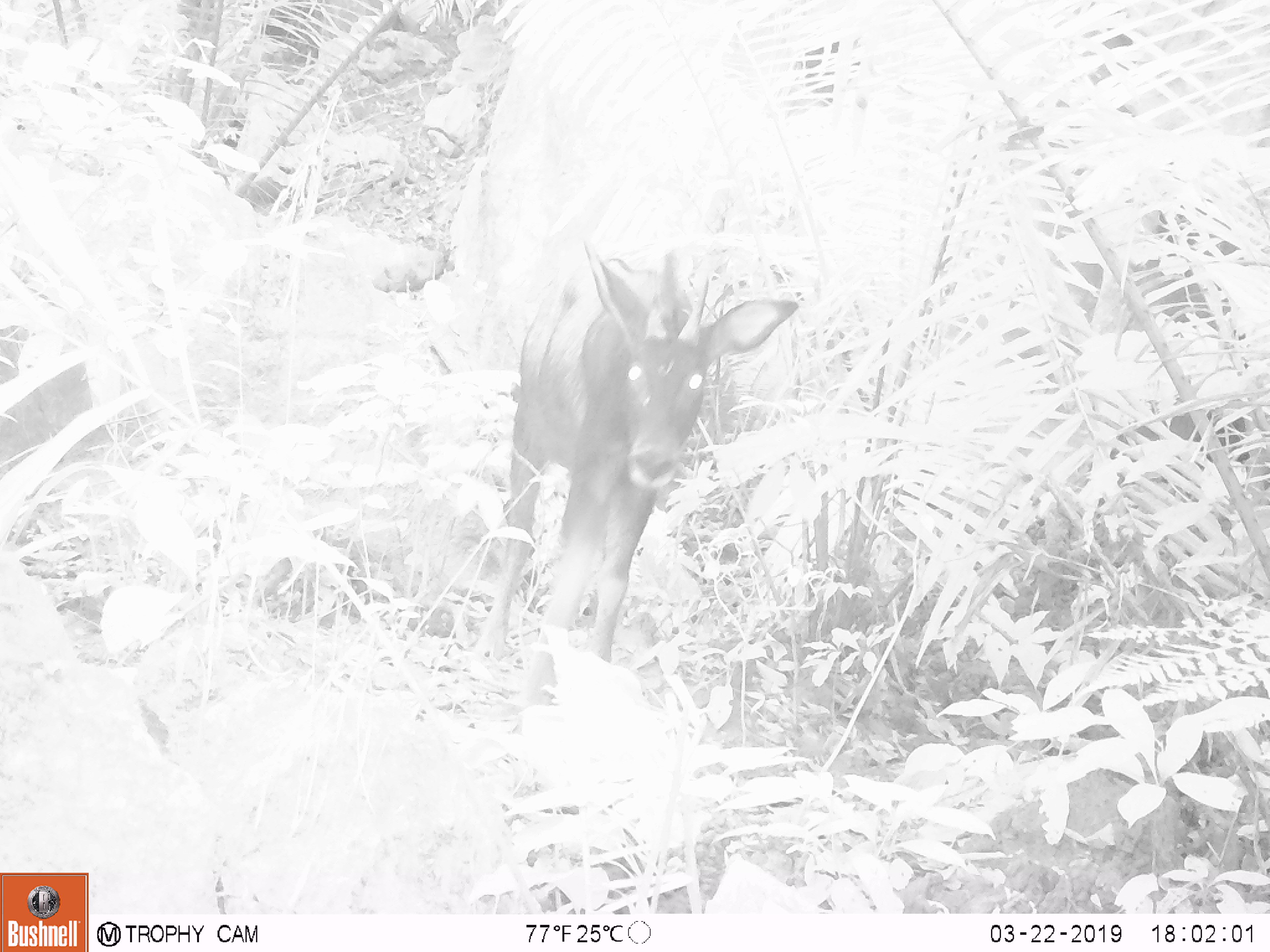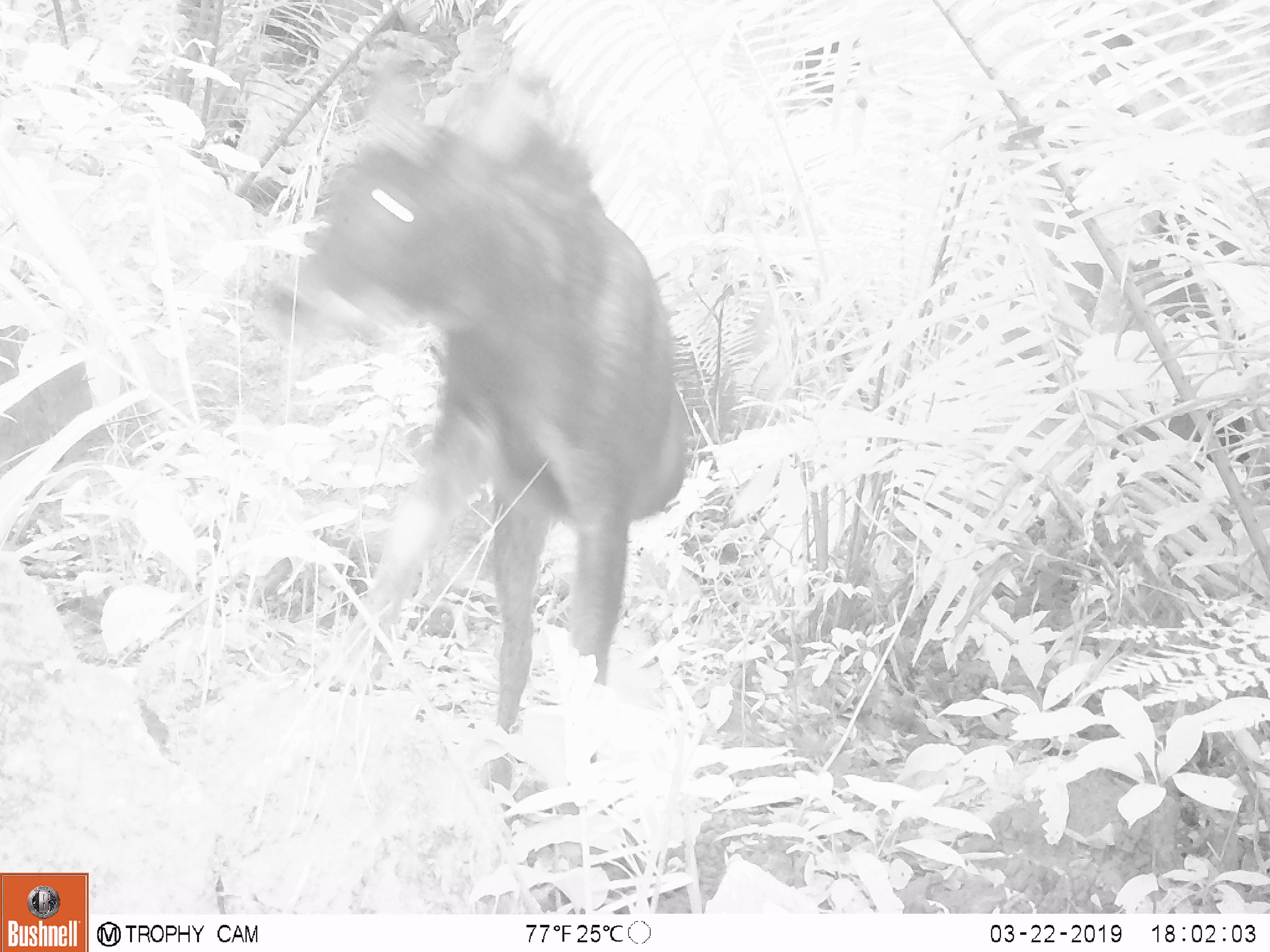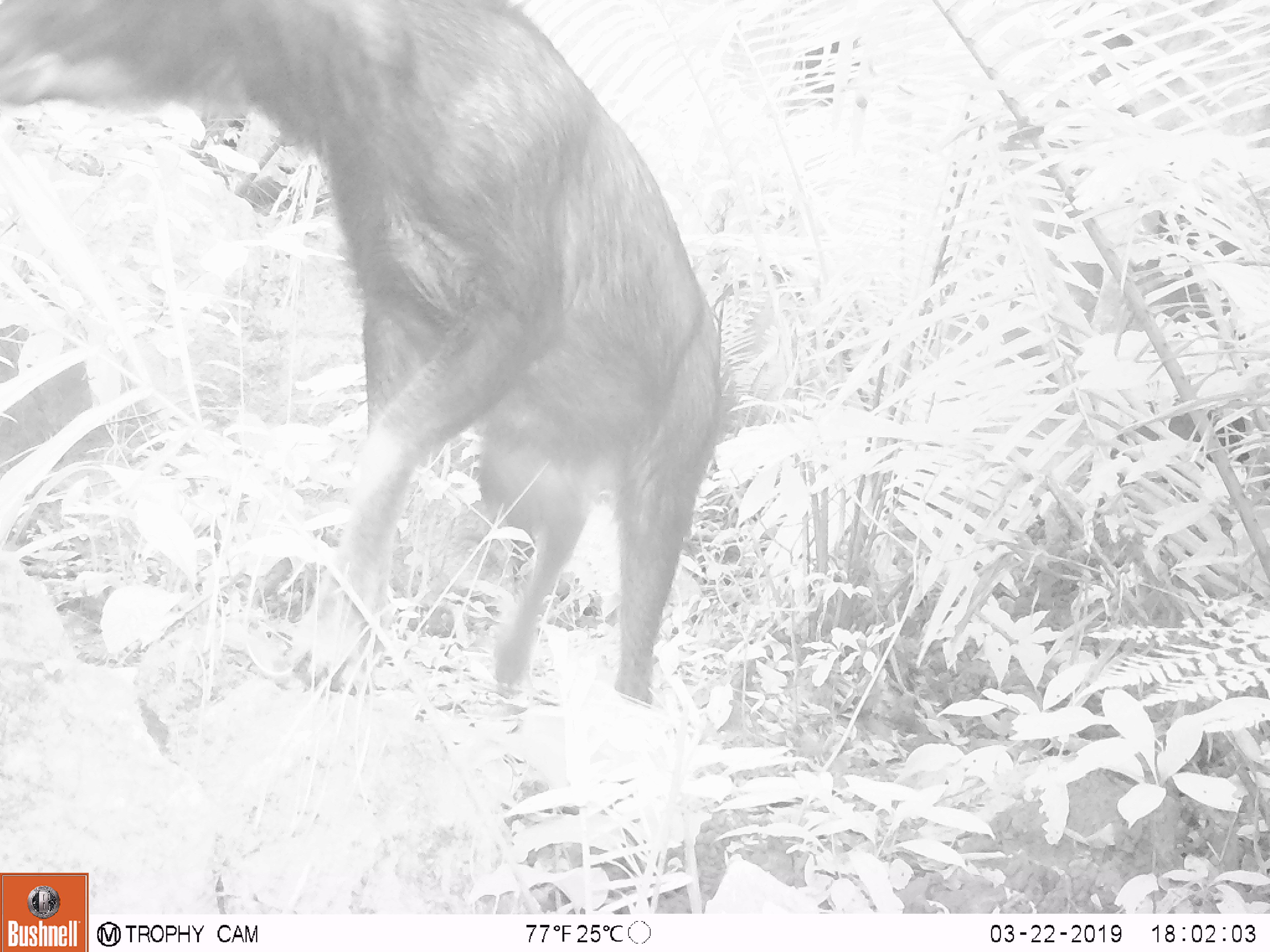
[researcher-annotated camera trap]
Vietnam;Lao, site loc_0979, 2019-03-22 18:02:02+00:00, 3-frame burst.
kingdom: Animalia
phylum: Chordata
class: Mammalia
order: Artiodactyla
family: Bovidae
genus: Capricornis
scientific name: Capricornis sumatraensis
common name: chinese serow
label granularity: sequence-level